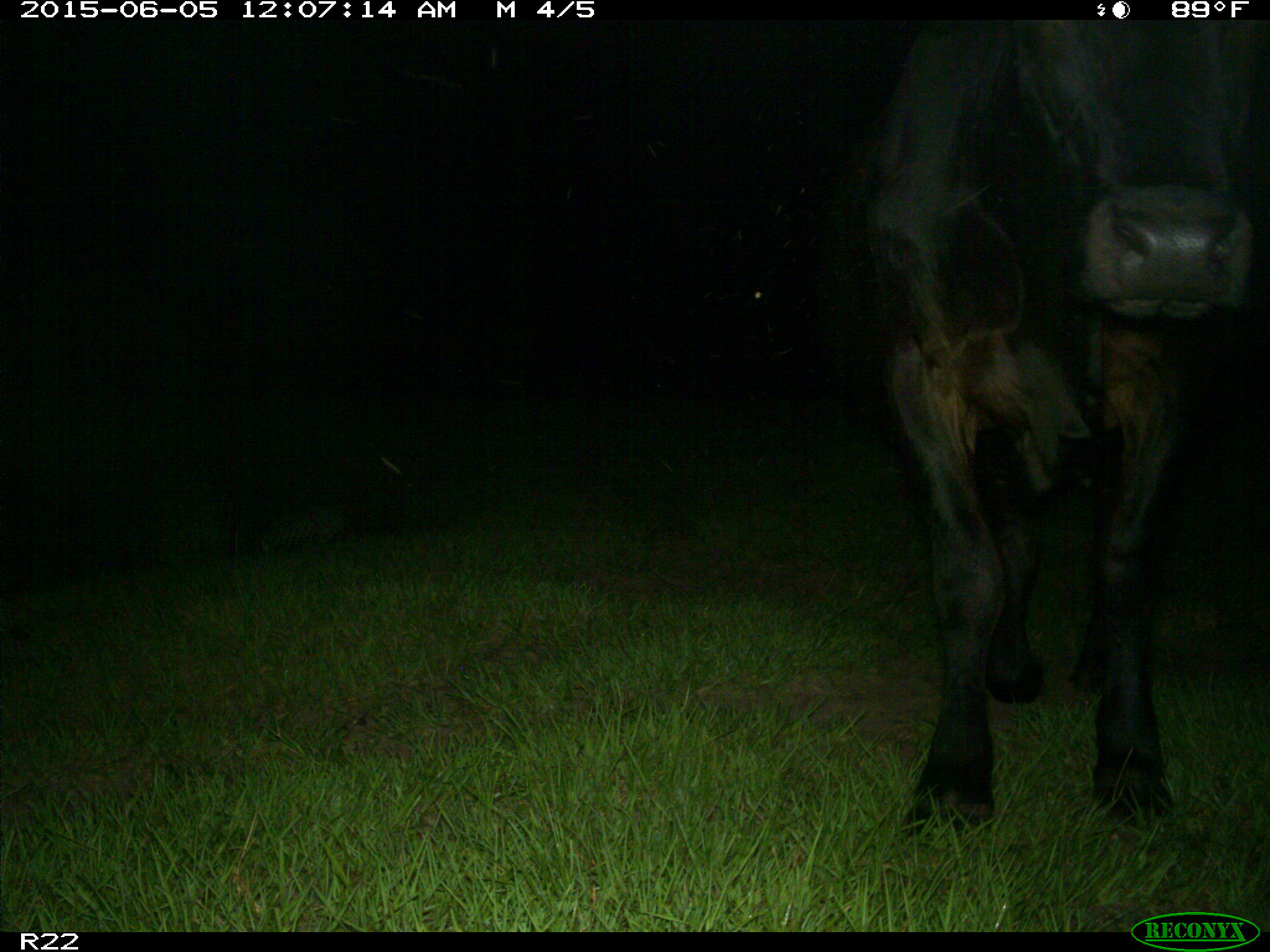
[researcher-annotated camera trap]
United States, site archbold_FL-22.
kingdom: Animalia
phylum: Chordata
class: Mammalia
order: Artiodactyla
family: Bovidae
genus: Bos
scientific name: Bos taurus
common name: domestic cow